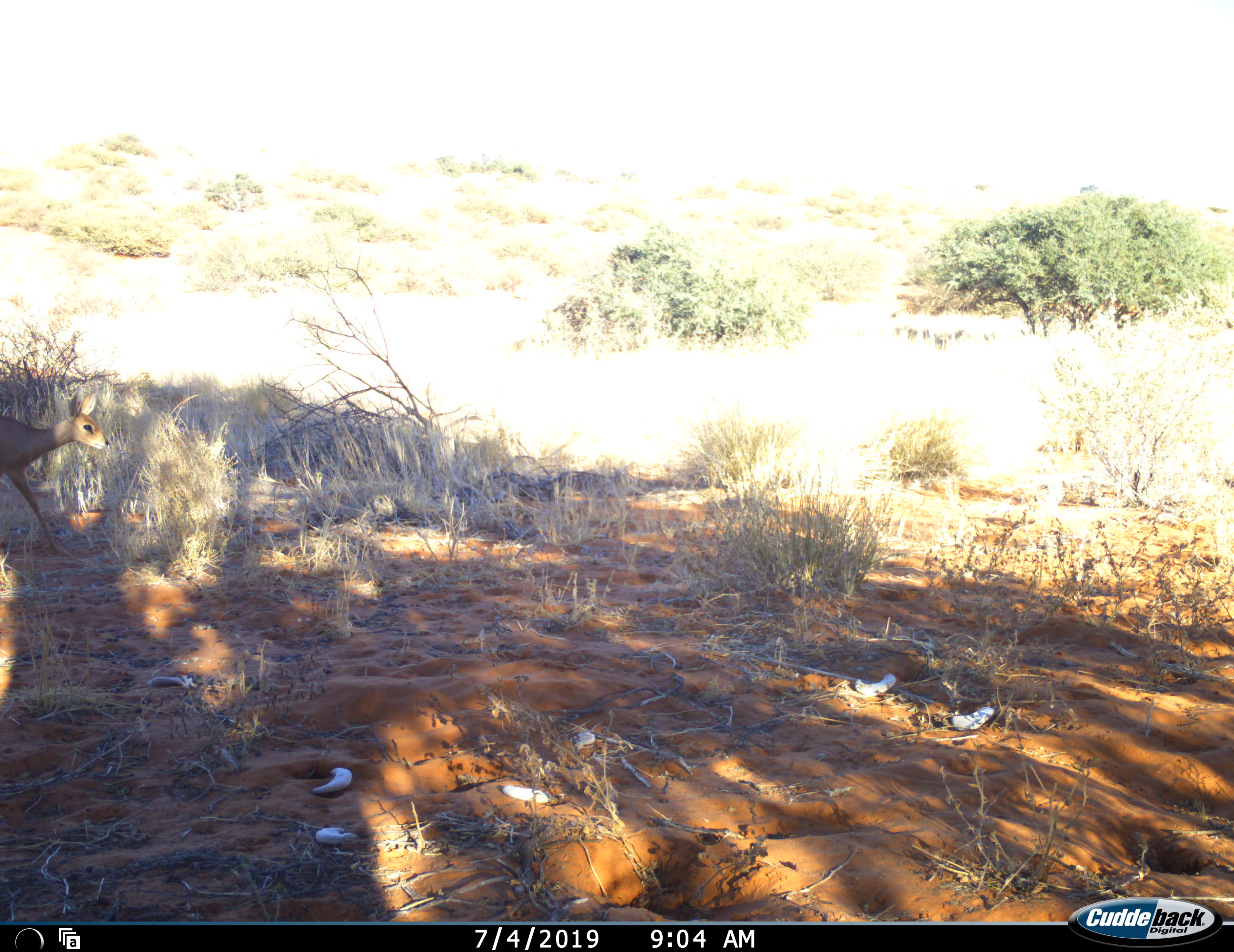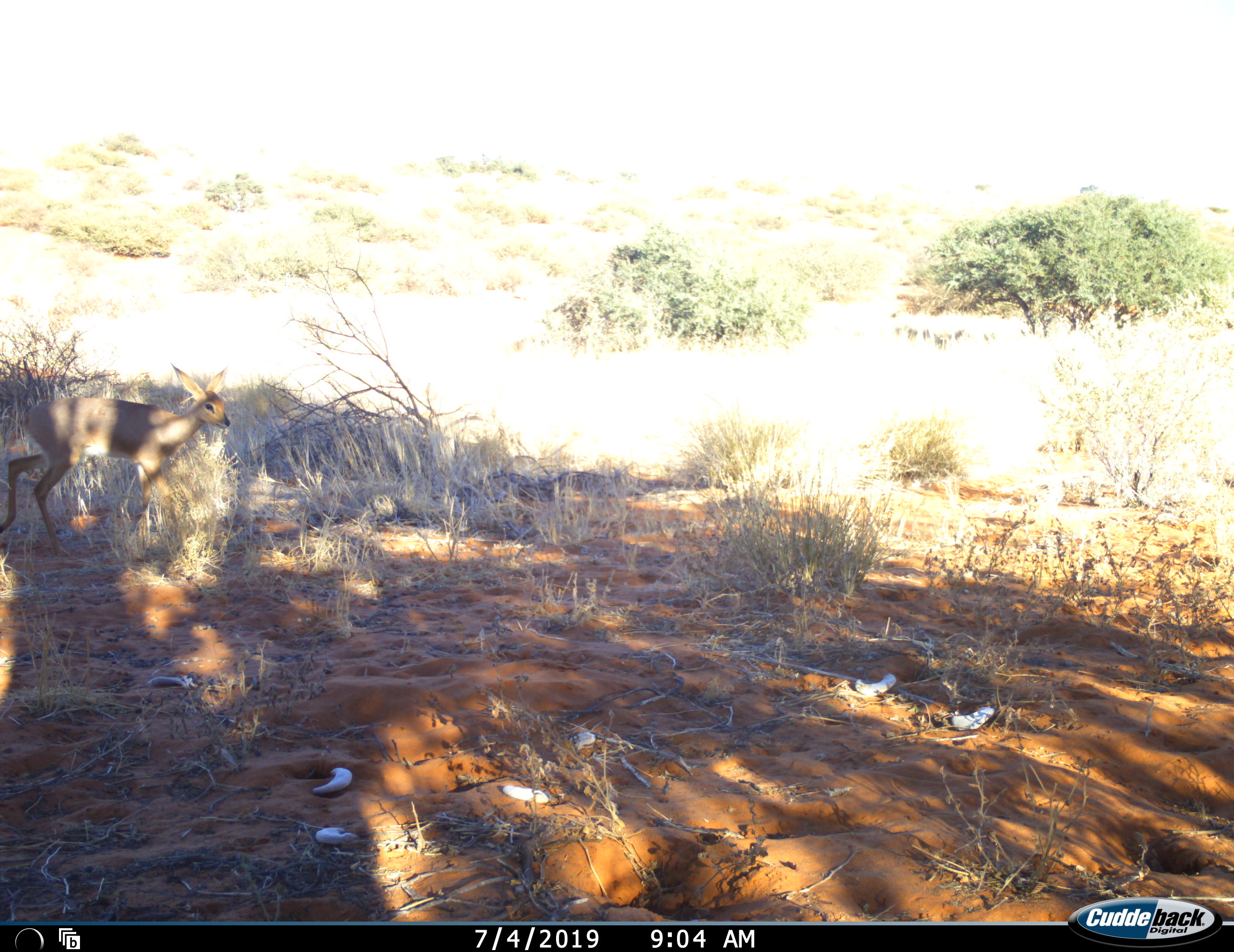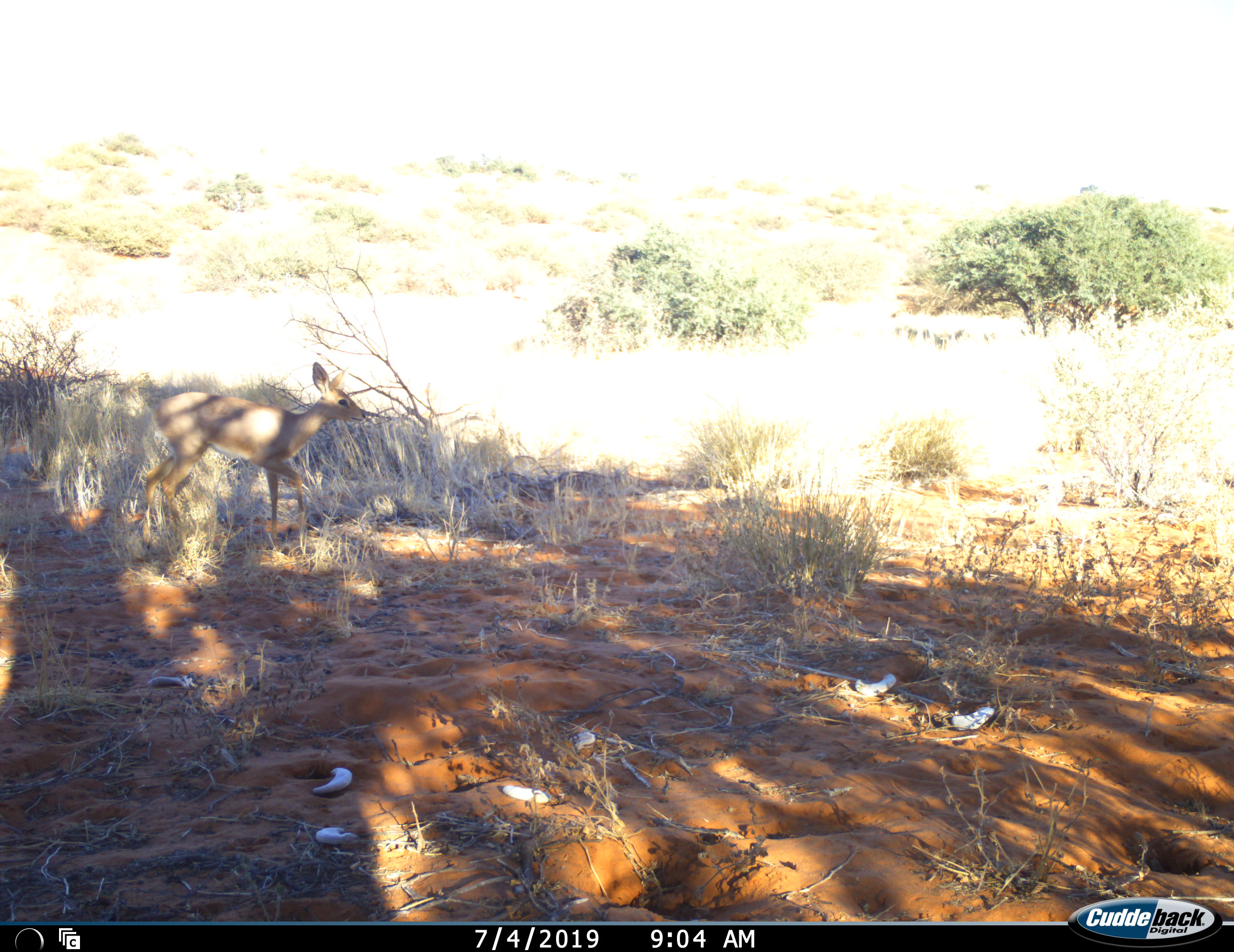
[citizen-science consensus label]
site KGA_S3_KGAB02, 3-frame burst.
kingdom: Animalia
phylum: Chordata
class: Mammalia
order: Artiodactyla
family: Bovidae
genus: Raphicerus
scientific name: Raphicerus campestris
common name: steenbok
Steenbok (Raphicerus campestris), count 1. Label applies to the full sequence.